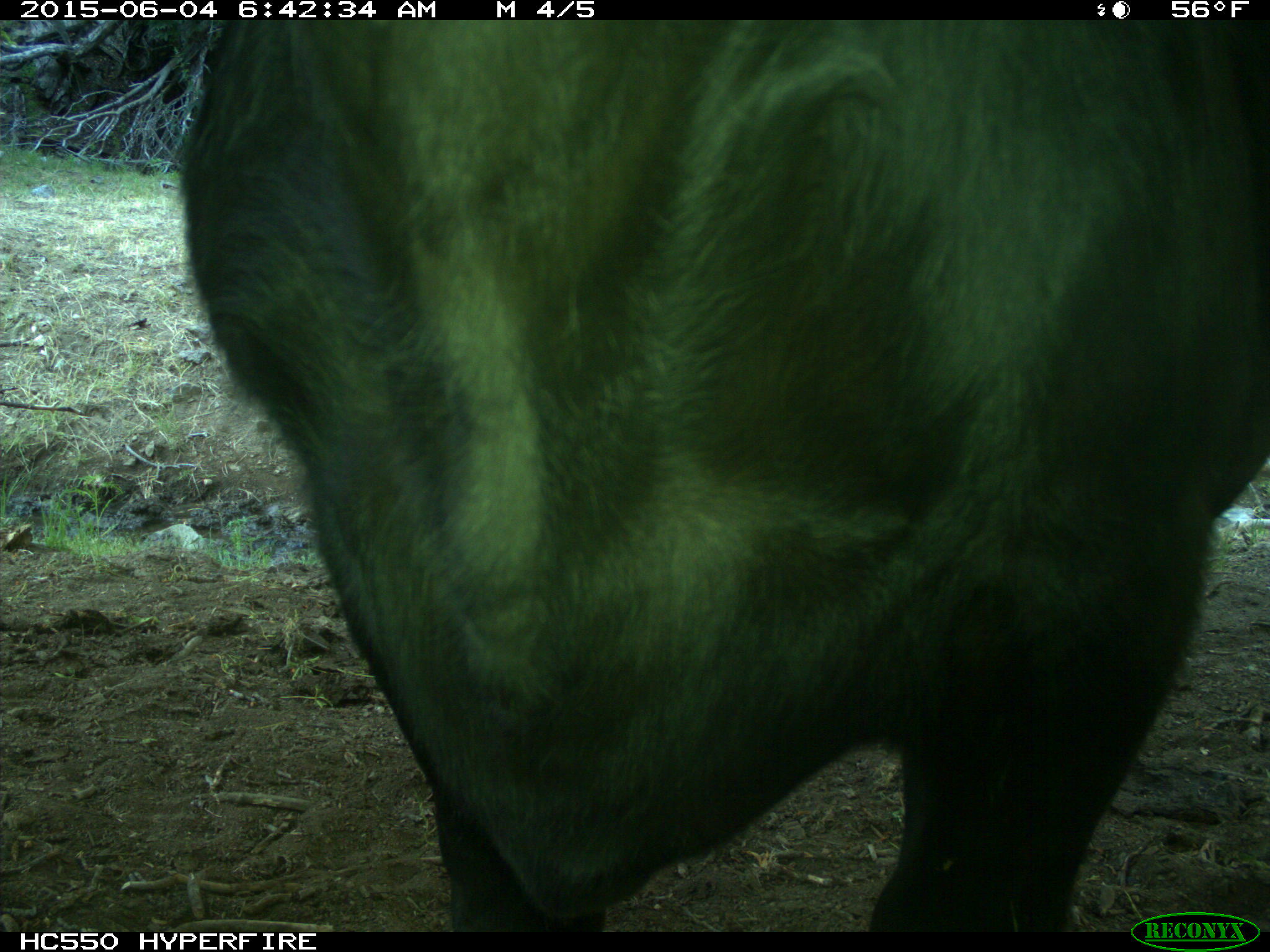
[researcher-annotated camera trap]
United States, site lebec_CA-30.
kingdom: Animalia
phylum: Chordata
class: Mammalia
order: Artiodactyla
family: Bovidae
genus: Bos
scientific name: Bos taurus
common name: domestic cow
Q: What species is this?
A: Bos taurus (domestic cow).